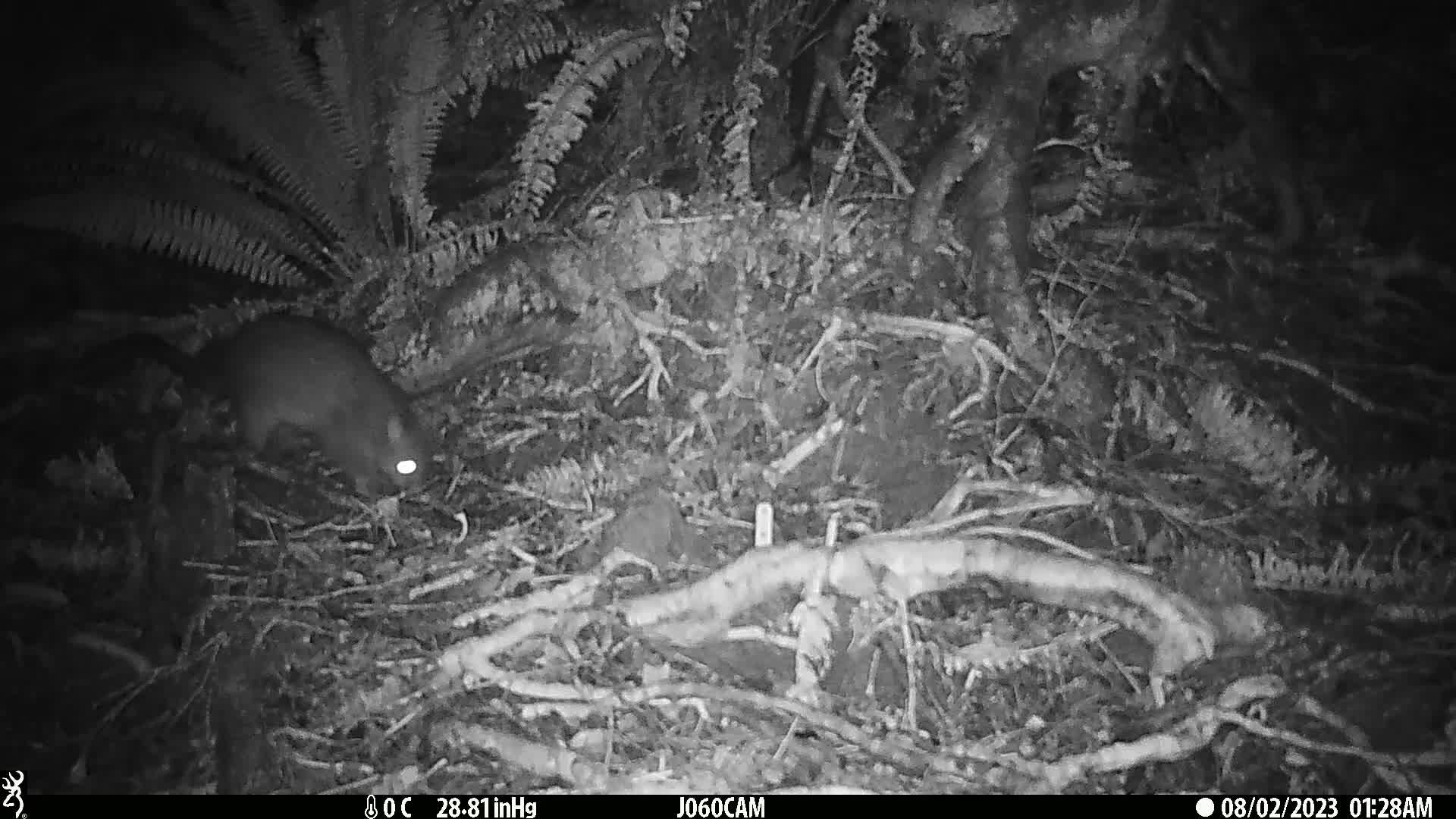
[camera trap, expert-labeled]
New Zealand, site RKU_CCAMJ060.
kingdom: Animalia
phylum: Chordata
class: Mammalia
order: Diprotodontia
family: Phalangeridae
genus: Trichosurus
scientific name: Trichosurus vulpecula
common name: common brushtail possum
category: possum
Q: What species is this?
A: Possum (common brushtail possum) (Trichosurus vulpecula).